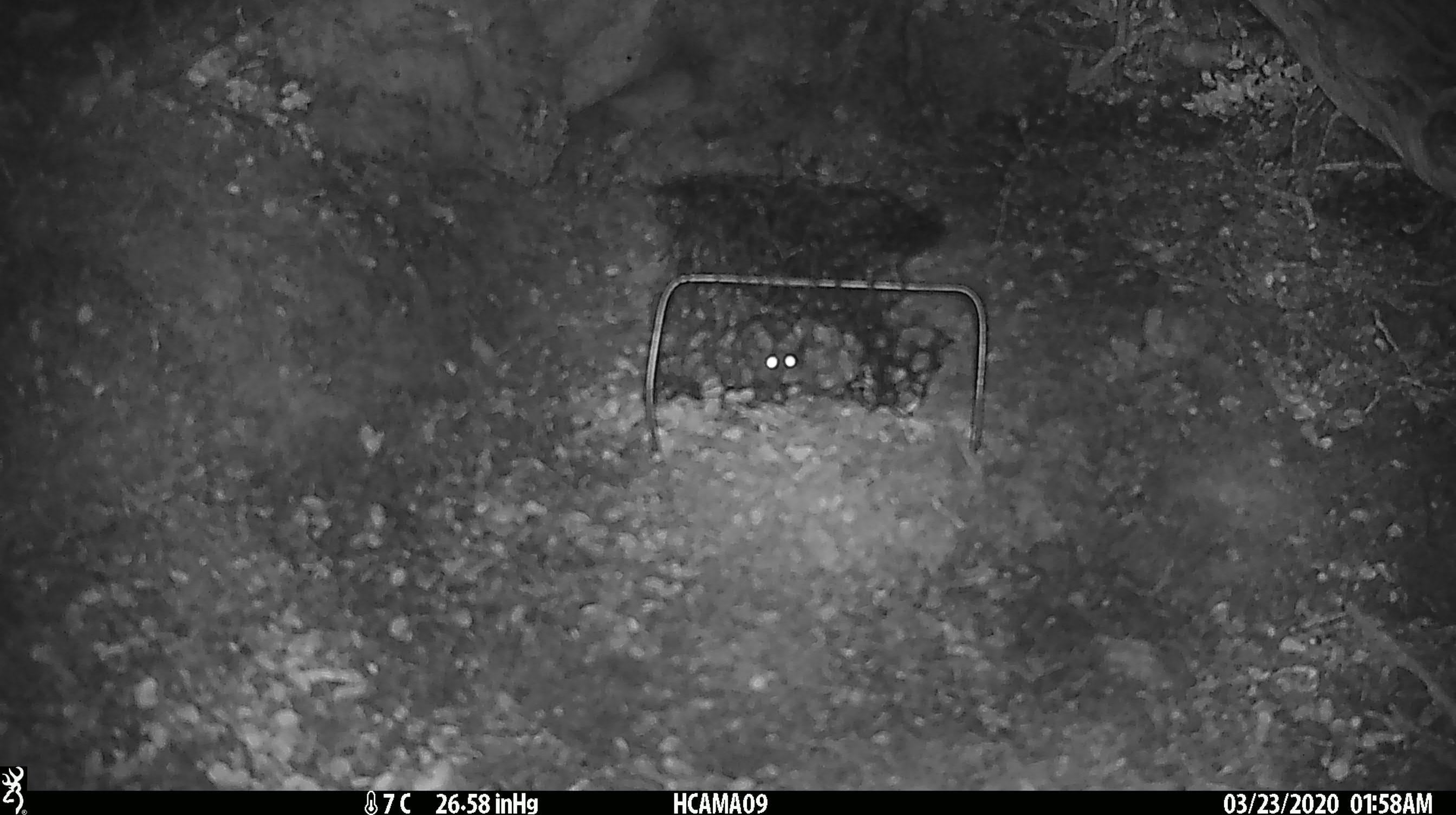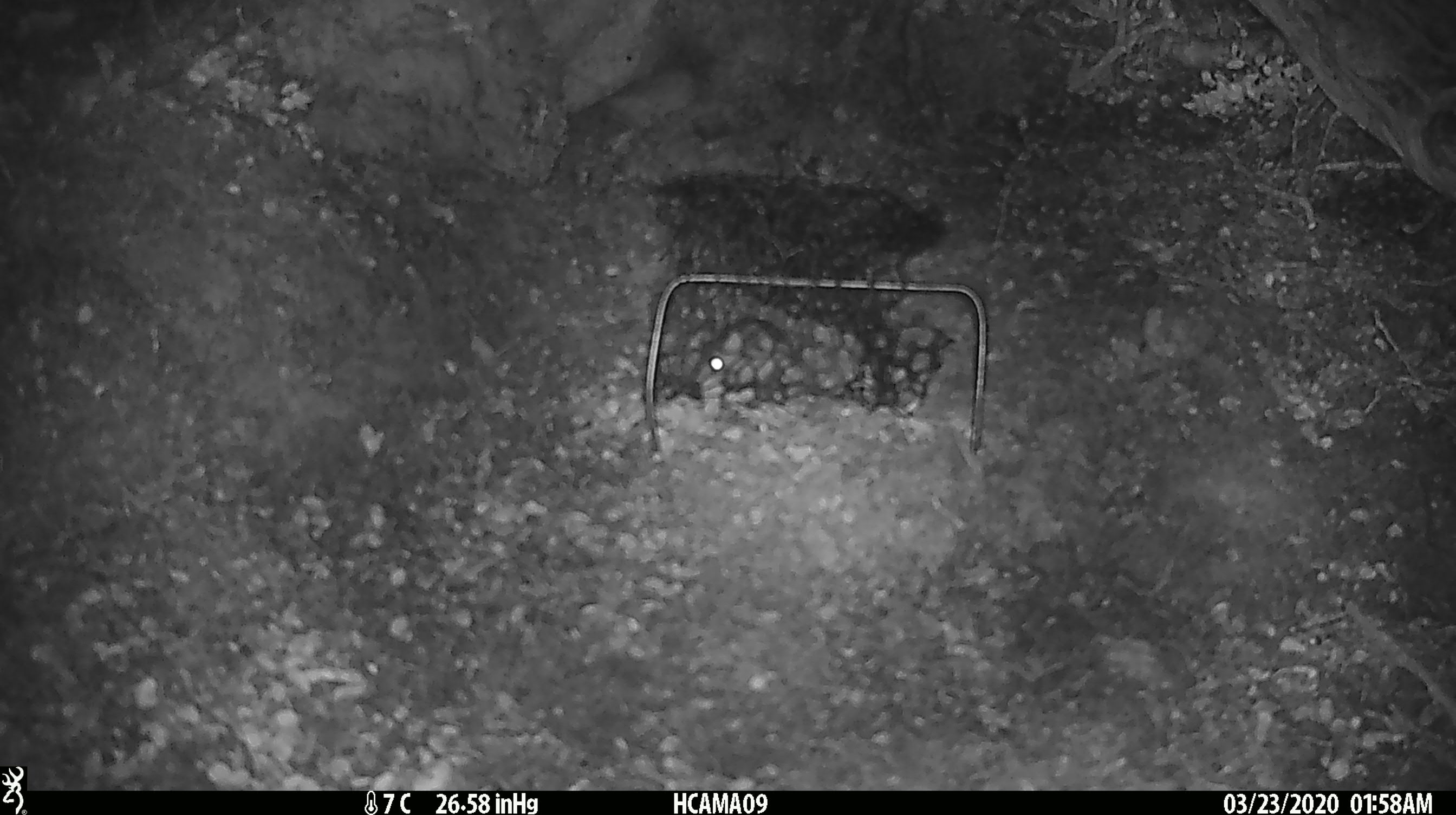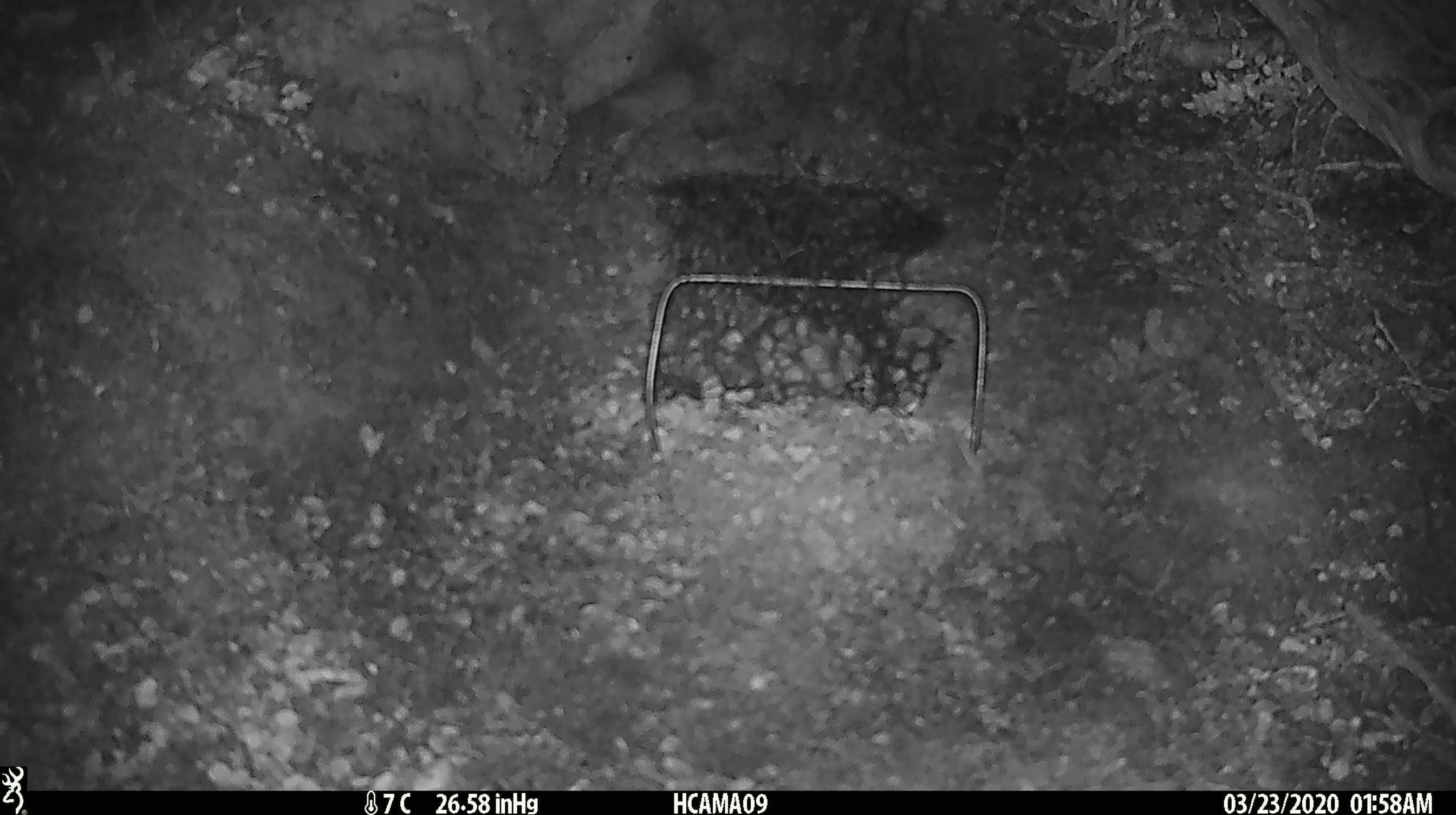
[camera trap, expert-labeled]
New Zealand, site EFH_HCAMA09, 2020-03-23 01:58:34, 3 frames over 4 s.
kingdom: Animalia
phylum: Chordata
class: Mammalia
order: Rodentia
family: Muridae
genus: Mus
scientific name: Mus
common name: mouse